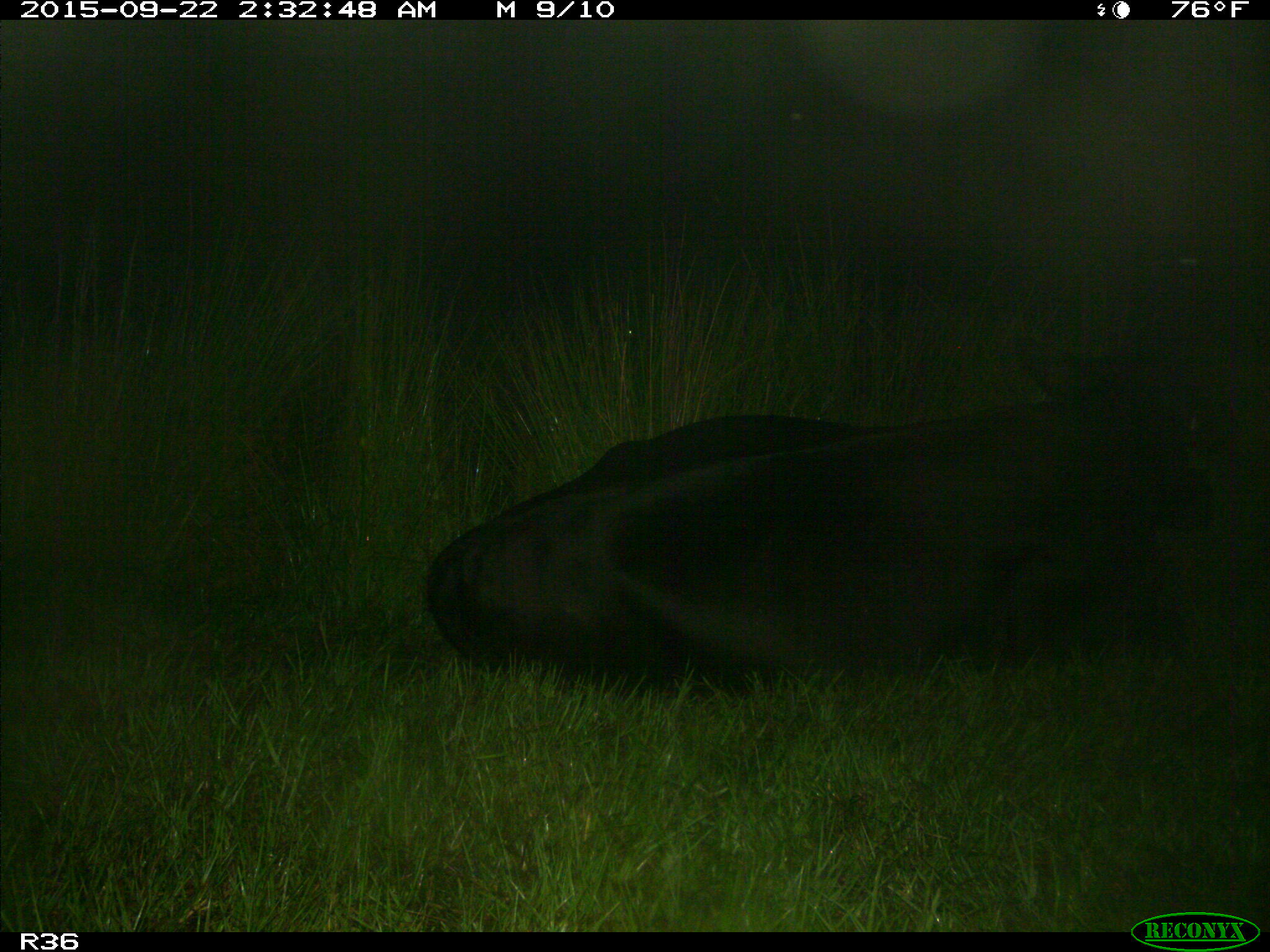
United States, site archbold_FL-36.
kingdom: Animalia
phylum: Chordata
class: Mammalia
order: Artiodactyla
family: Bovidae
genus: Bos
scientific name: Bos taurus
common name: domestic cow